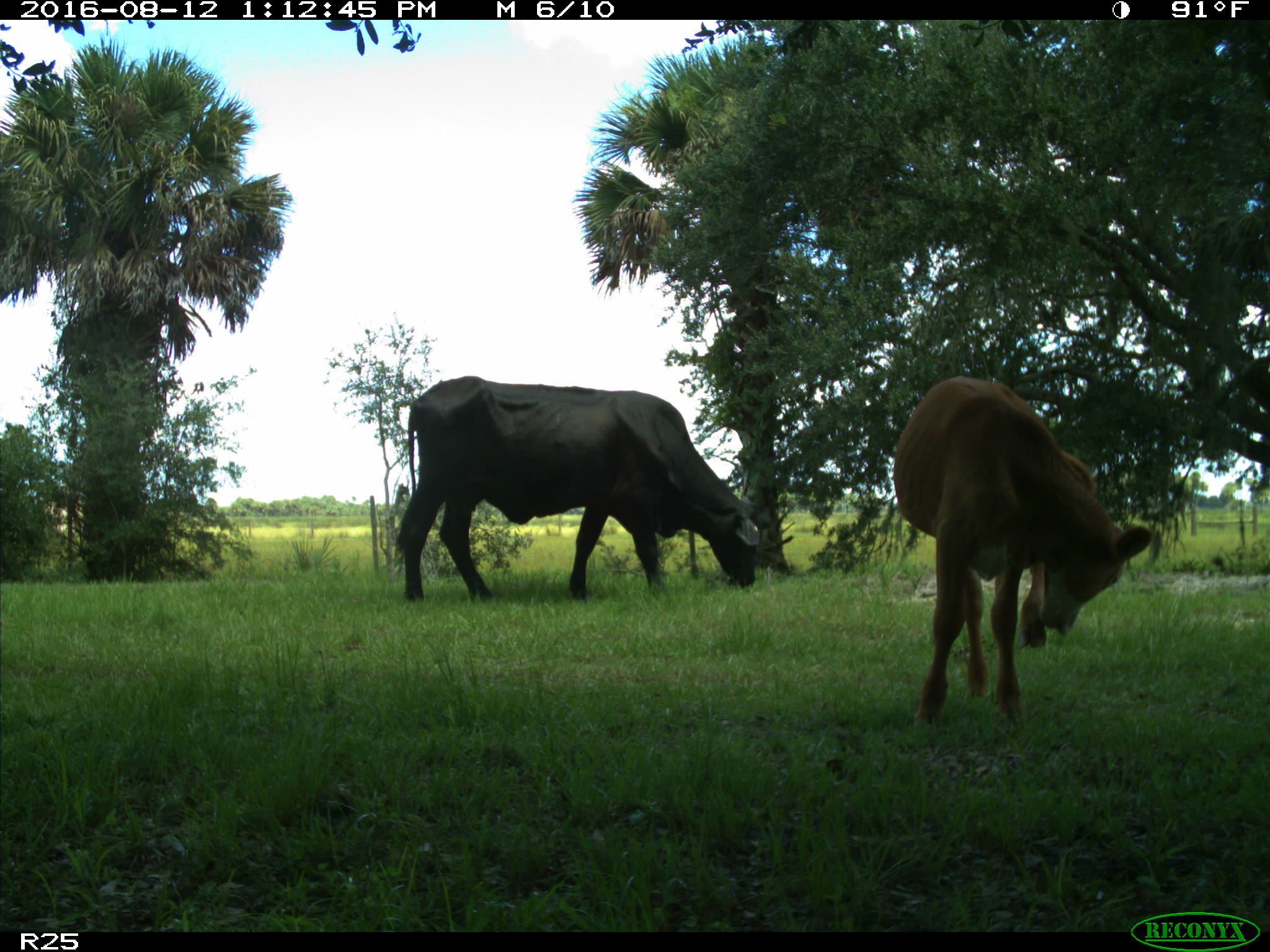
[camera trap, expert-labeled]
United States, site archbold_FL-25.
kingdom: Animalia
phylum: Chordata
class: Mammalia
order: Artiodactyla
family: Bovidae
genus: Bos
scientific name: Bos taurus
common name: domestic cow